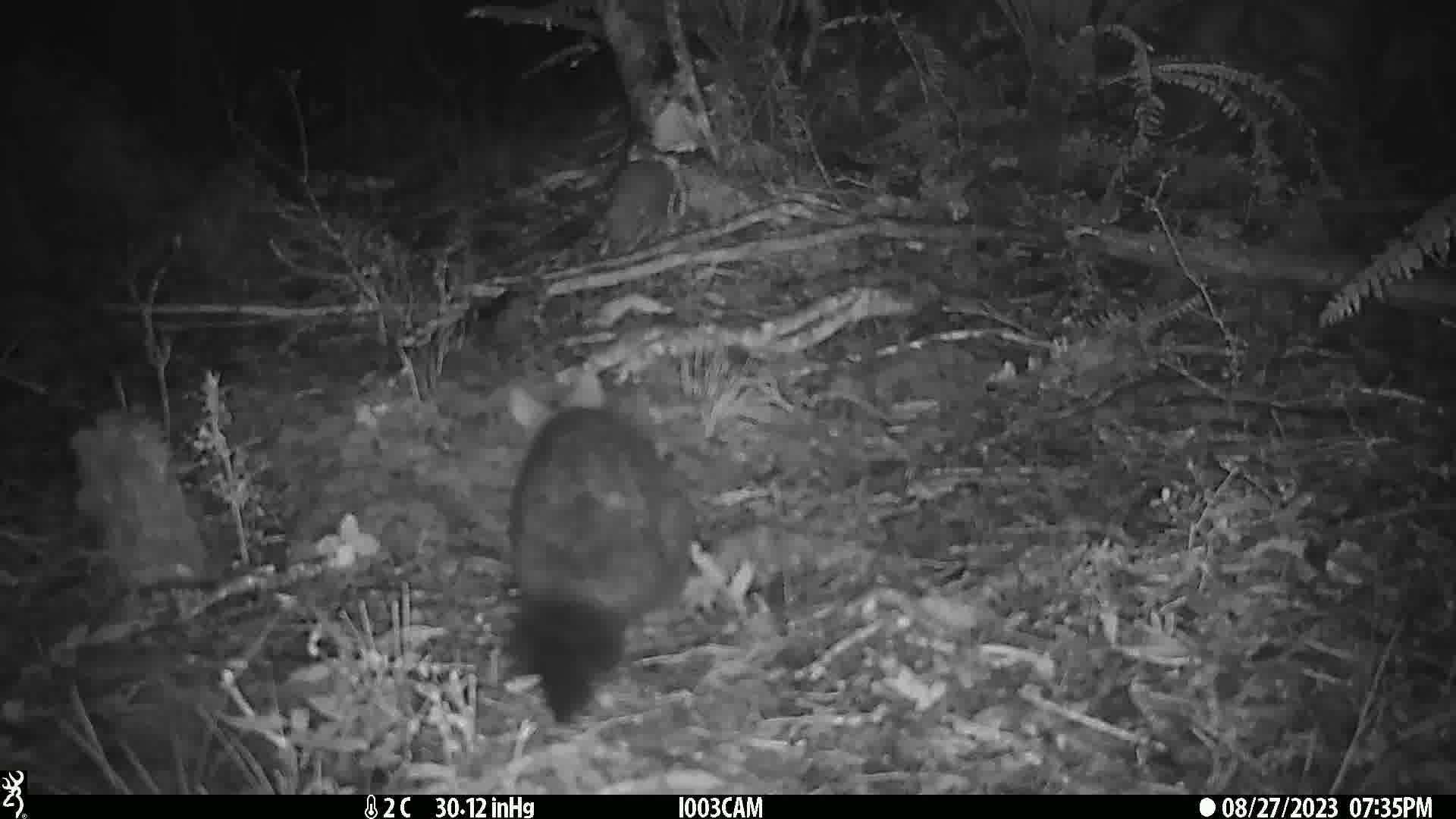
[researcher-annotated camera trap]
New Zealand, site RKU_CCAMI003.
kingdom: Animalia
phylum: Chordata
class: Mammalia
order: Diprotodontia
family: Phalangeridae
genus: Trichosurus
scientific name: Trichosurus vulpecula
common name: common brushtail possum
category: possum